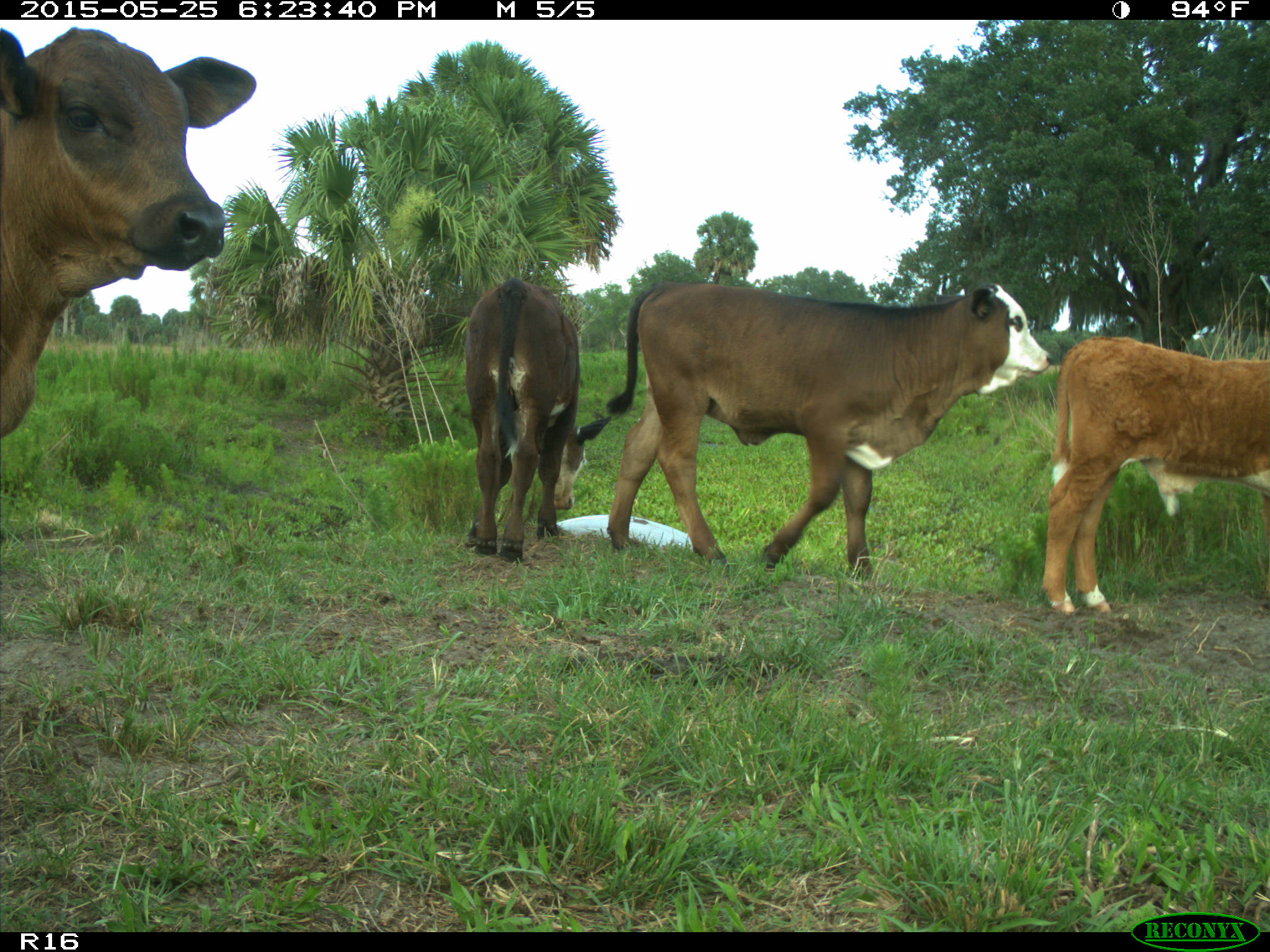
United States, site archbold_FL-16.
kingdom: Animalia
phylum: Chordata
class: Mammalia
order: Artiodactyla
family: Bovidae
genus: Bos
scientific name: Bos taurus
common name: domestic cow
Bos taurus (domestic cow).